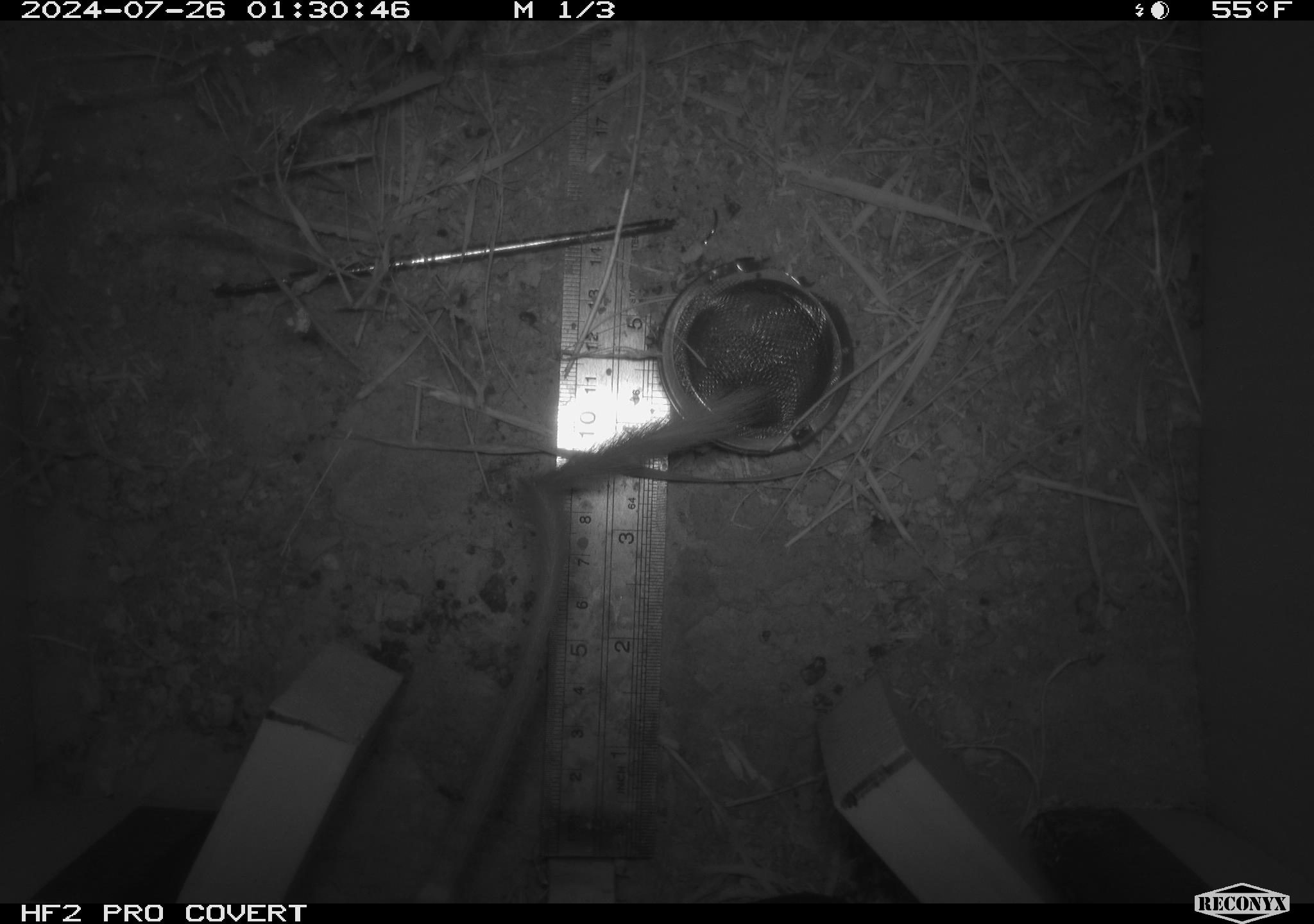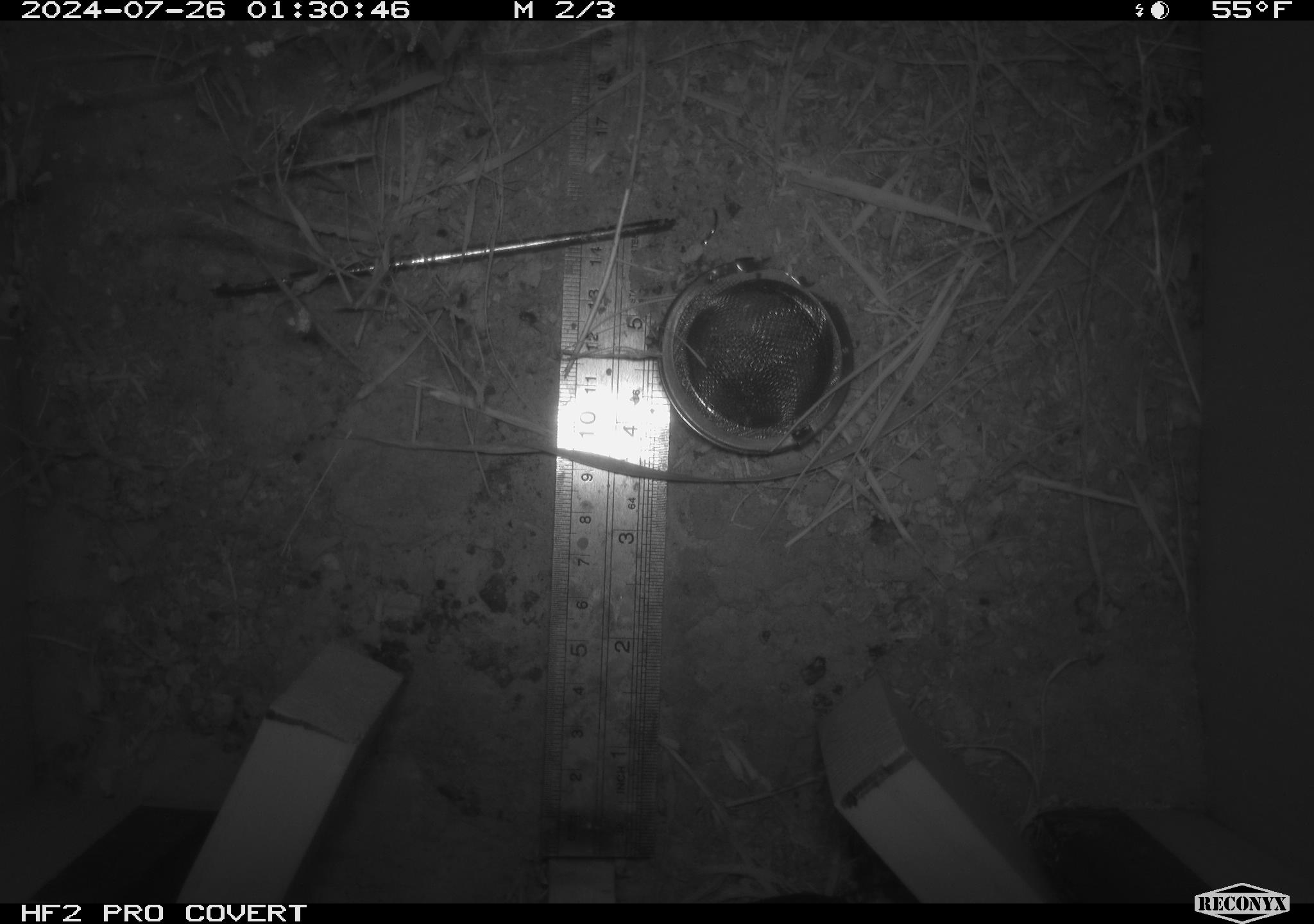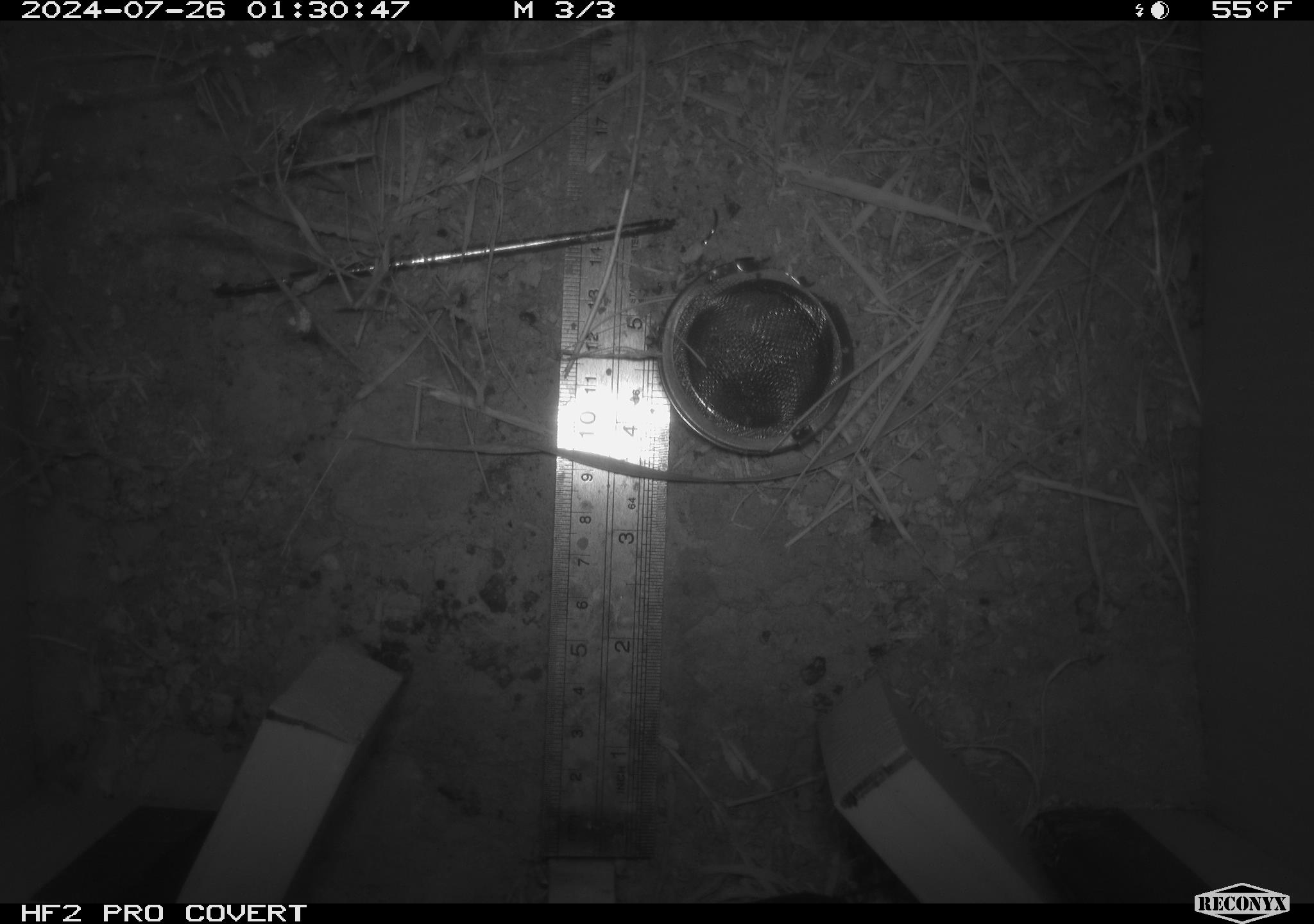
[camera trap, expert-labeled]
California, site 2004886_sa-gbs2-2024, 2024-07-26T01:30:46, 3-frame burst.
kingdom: Animalia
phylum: Chordata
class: Mammalia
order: Rodentia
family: Heteromyidae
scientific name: Heteromyidae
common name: kangaroo rats and pocket mice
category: heteromyidae family